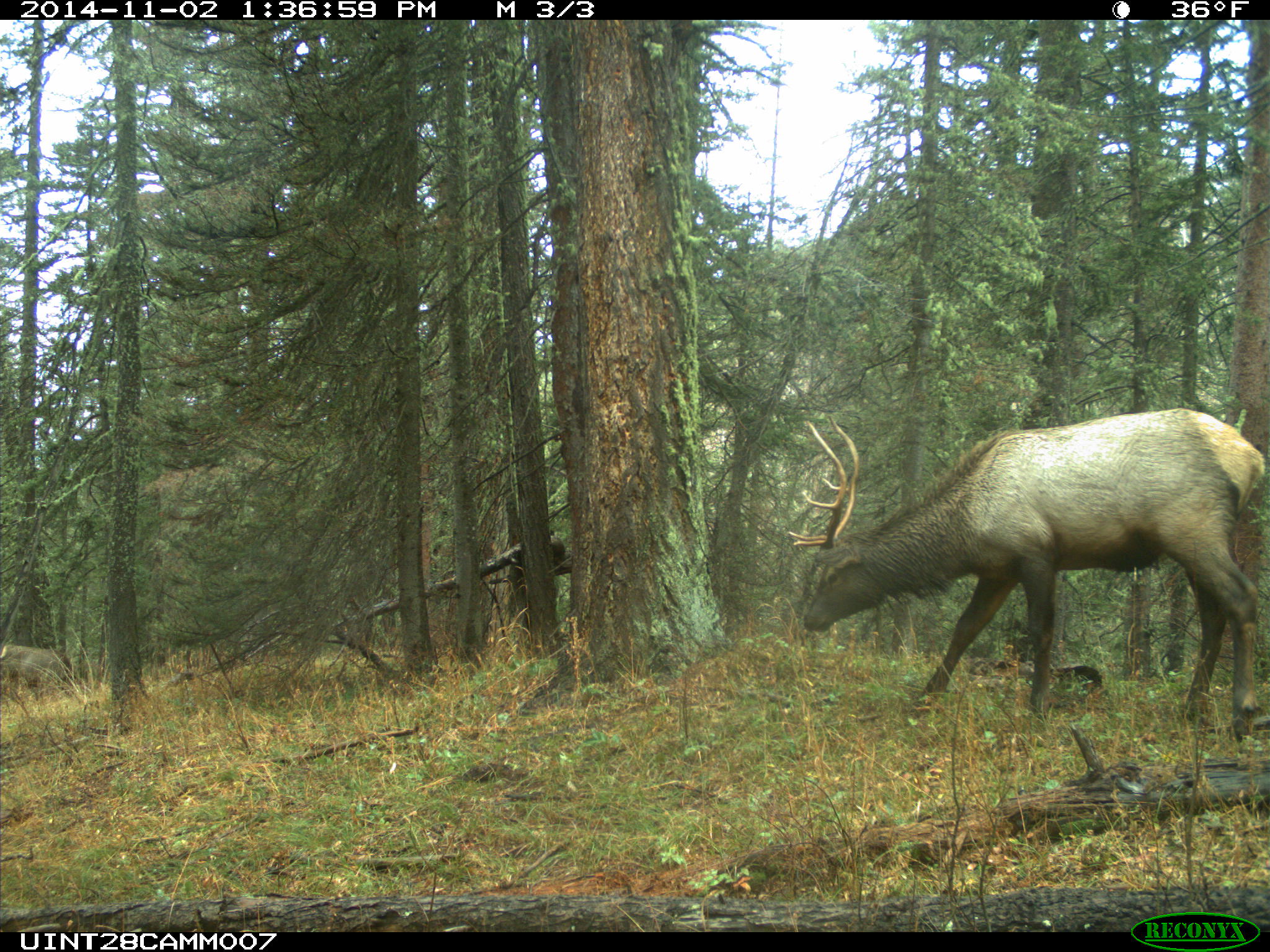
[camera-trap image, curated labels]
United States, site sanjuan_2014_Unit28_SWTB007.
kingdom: Animalia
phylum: Chordata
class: Mammalia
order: Artiodactyla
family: Cervidae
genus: Cervus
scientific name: Cervus elaphus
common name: red deer